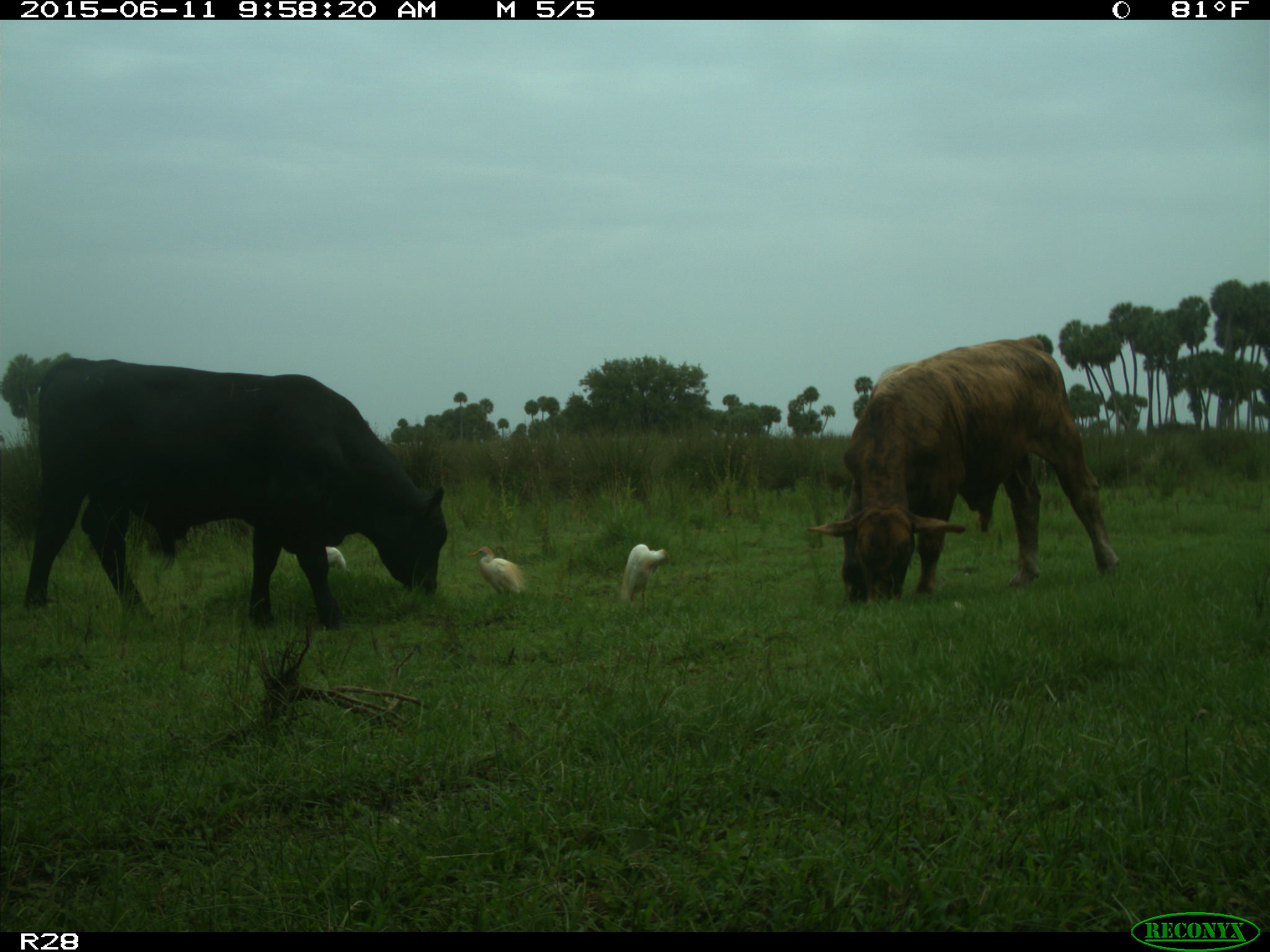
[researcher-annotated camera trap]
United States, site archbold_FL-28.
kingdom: Animalia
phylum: Chordata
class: Mammalia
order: Artiodactyla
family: Bovidae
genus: Bos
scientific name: Bos taurus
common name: domestic cow